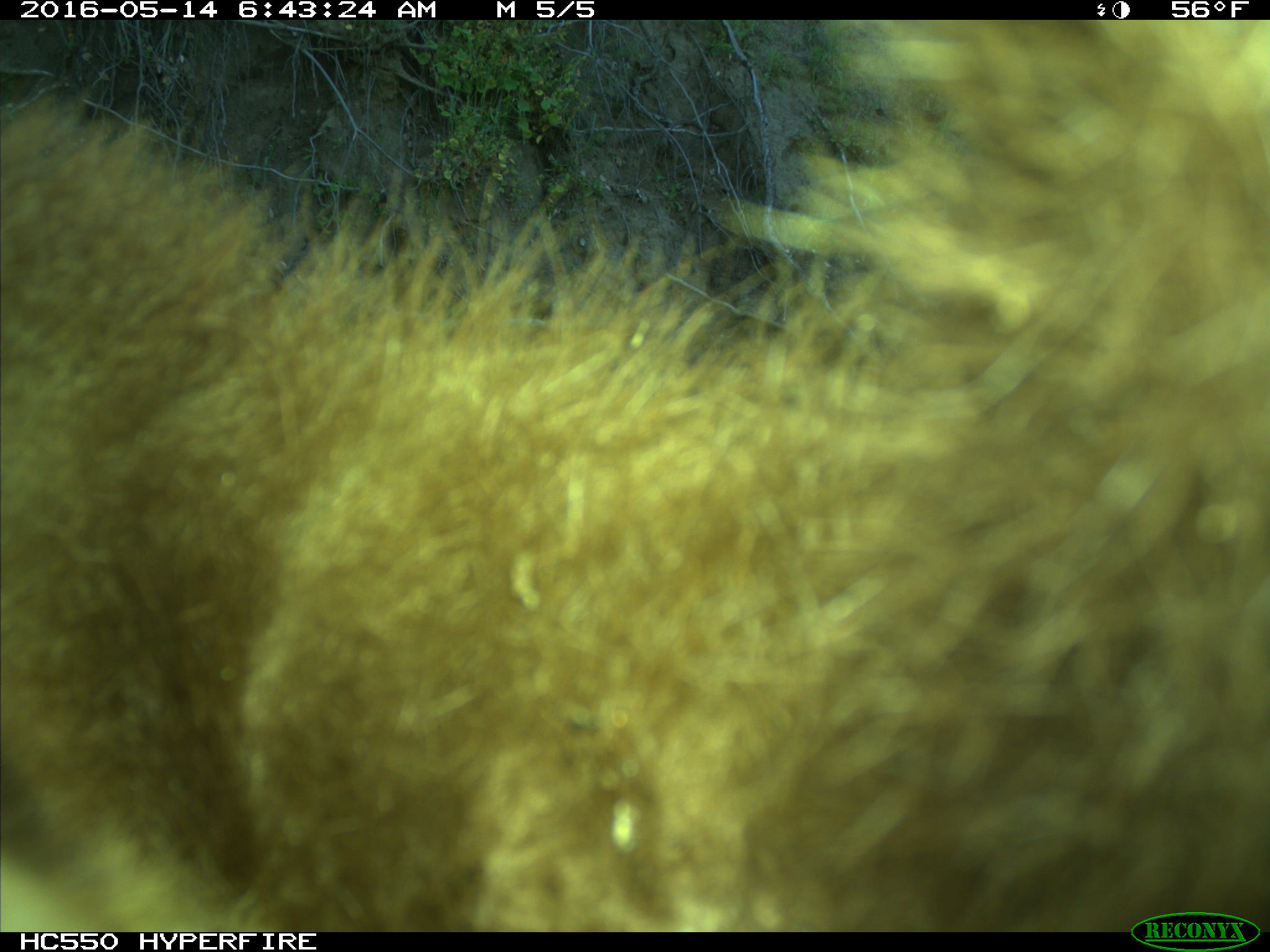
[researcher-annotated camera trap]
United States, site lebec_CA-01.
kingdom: Animalia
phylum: Chordata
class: Mammalia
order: Carnivora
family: Ursidae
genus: Ursus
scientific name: Ursus americanus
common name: american black bear